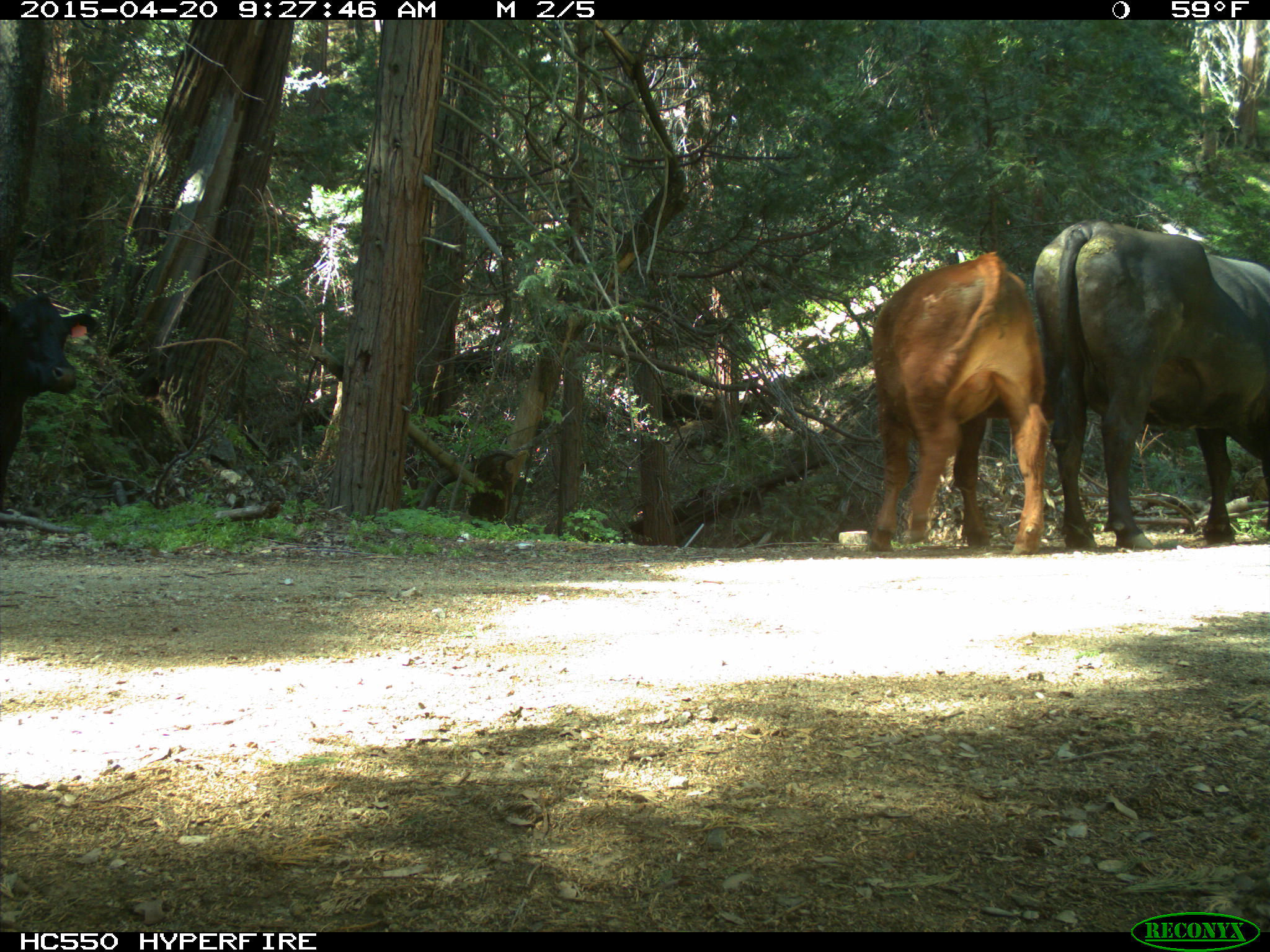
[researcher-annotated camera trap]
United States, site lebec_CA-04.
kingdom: Animalia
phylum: Chordata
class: Mammalia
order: Artiodactyla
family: Bovidae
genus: Bos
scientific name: Bos taurus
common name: domestic cow